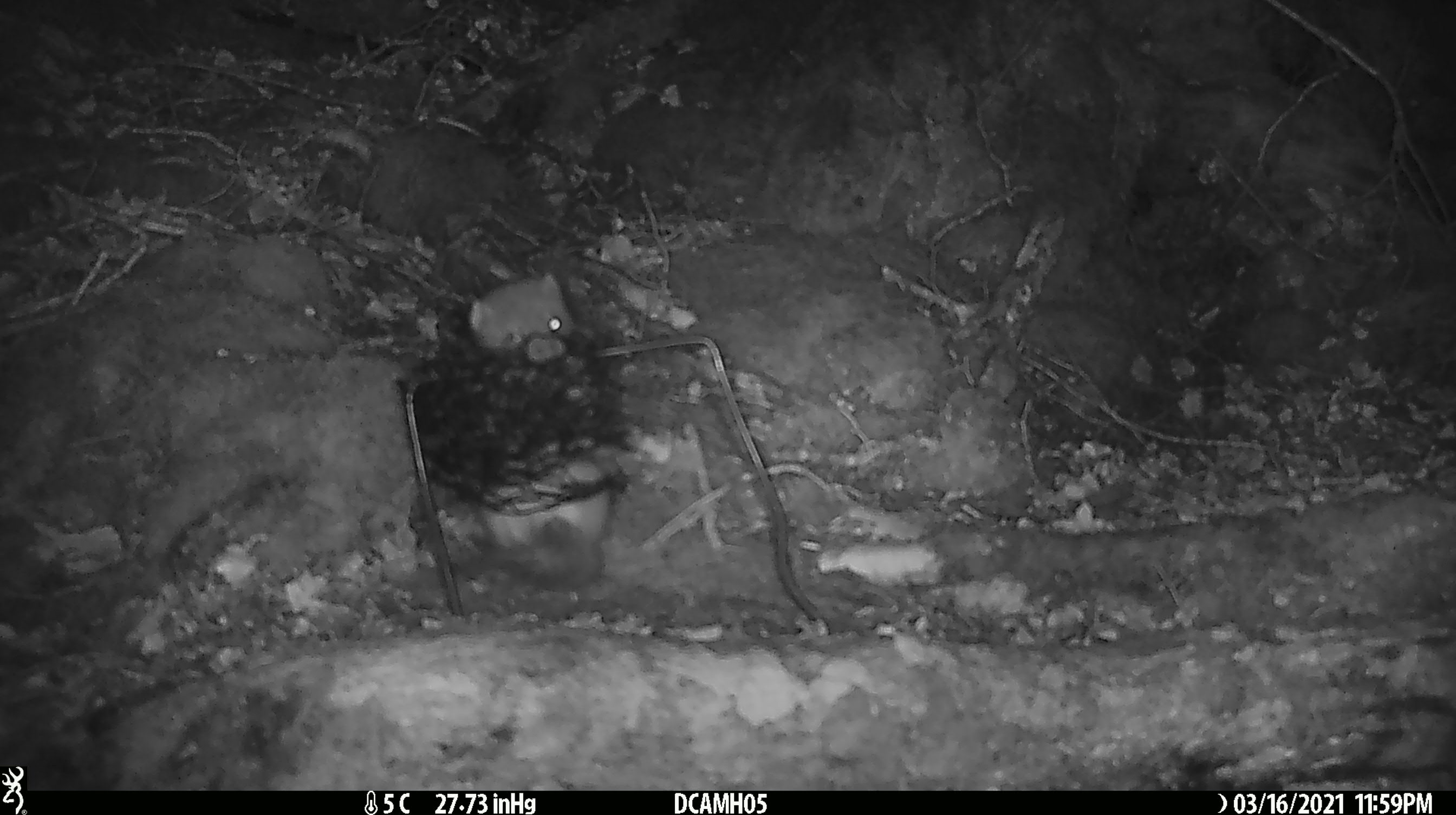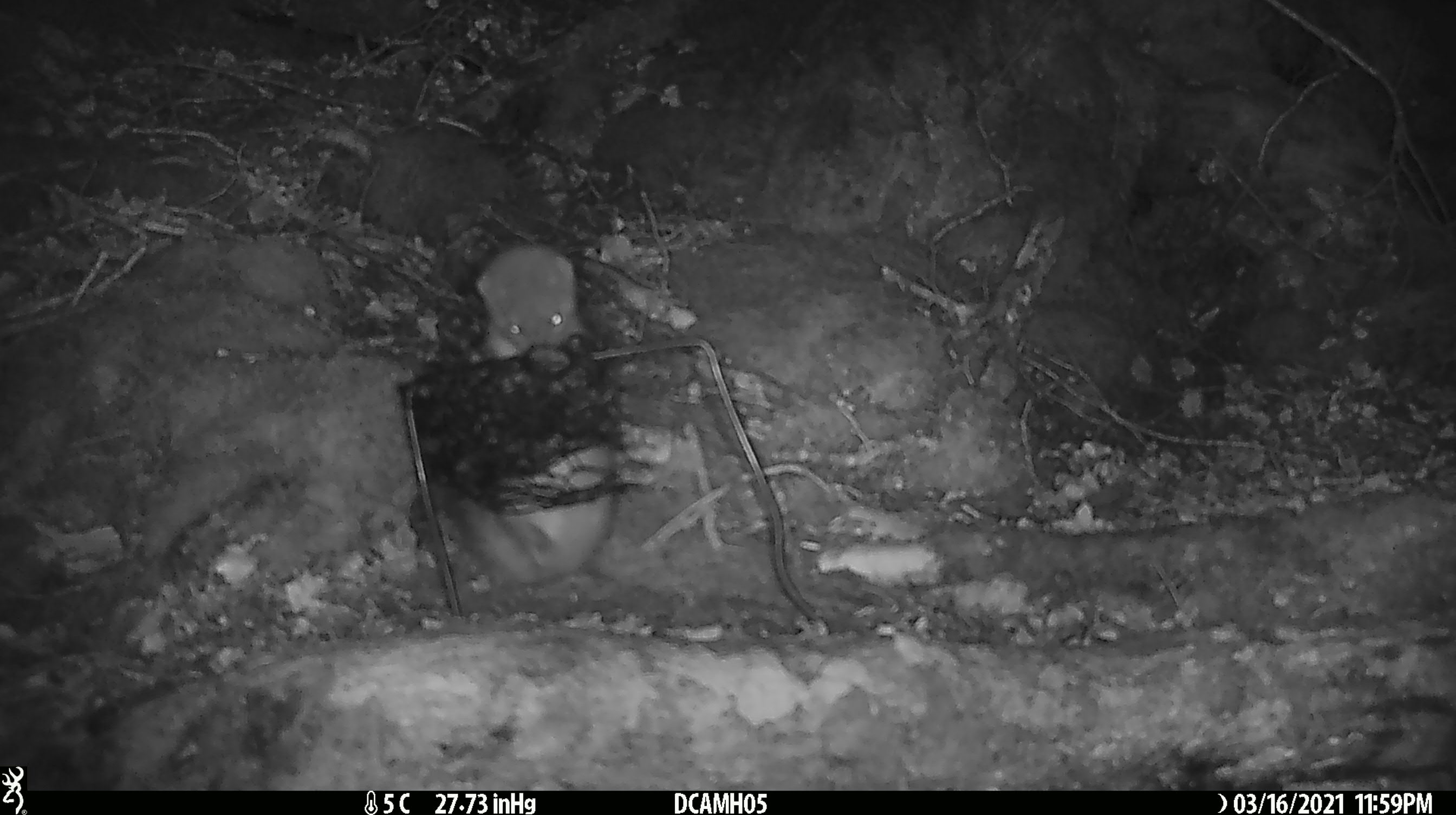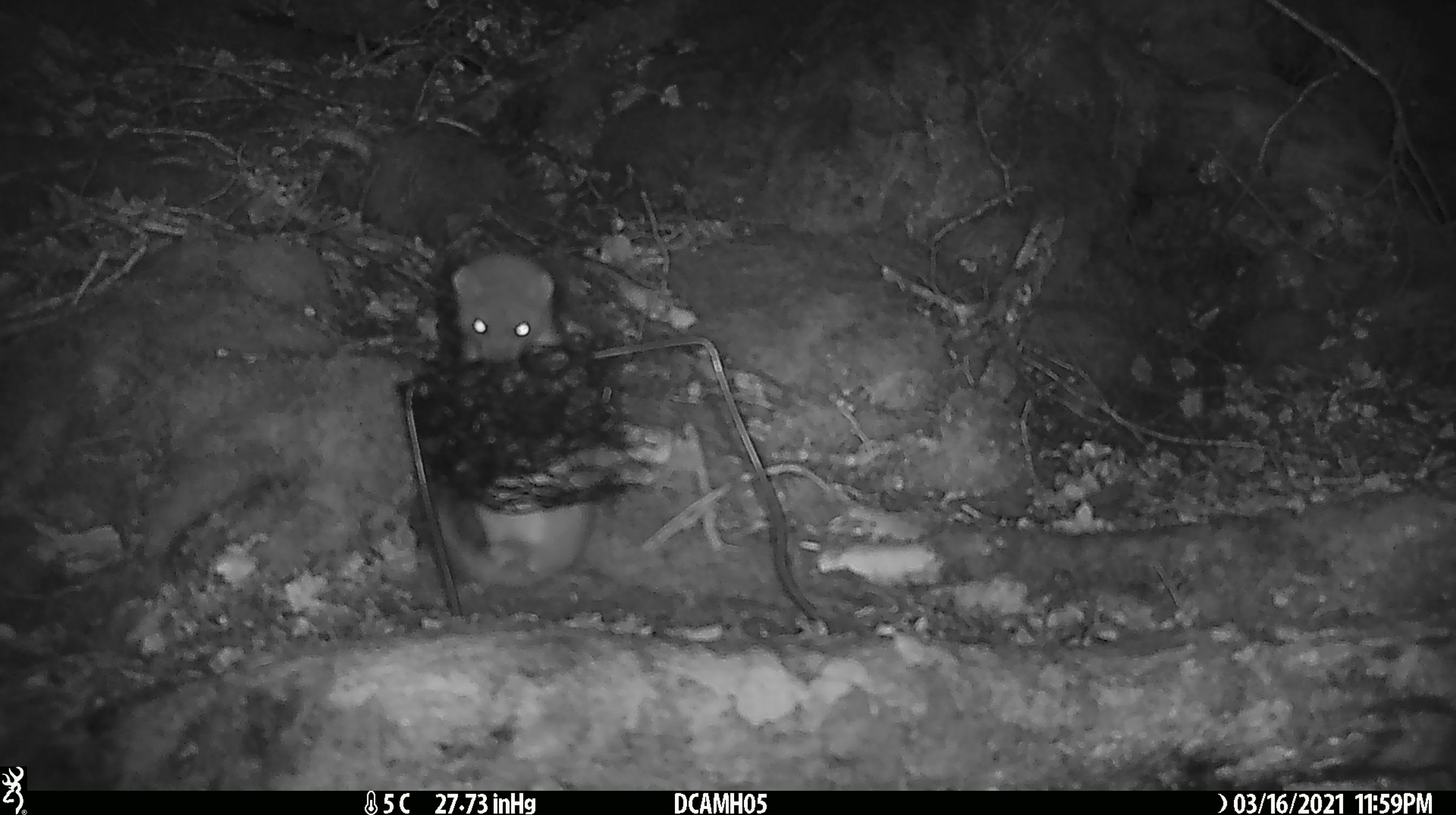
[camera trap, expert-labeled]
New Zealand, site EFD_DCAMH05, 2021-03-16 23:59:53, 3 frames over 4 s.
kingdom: Animalia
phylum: Chordata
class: Mammalia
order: Carnivora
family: Mustelidae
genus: Mustela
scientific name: Mustela erminea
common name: stoat